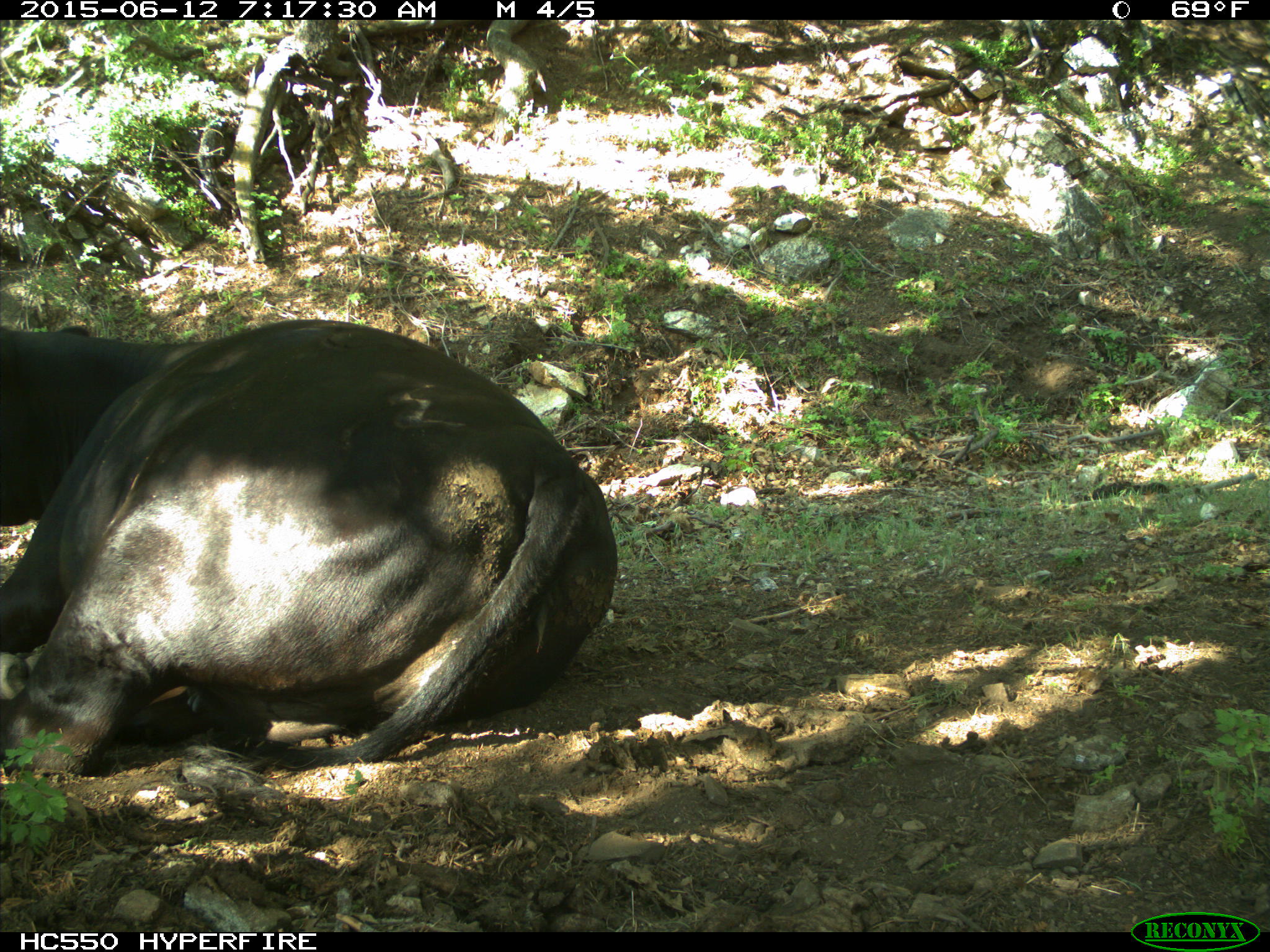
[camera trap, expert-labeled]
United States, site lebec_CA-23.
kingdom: Animalia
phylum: Chordata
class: Mammalia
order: Artiodactyla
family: Bovidae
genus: Bos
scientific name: Bos taurus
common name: domestic cow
Bos taurus (domestic cow).